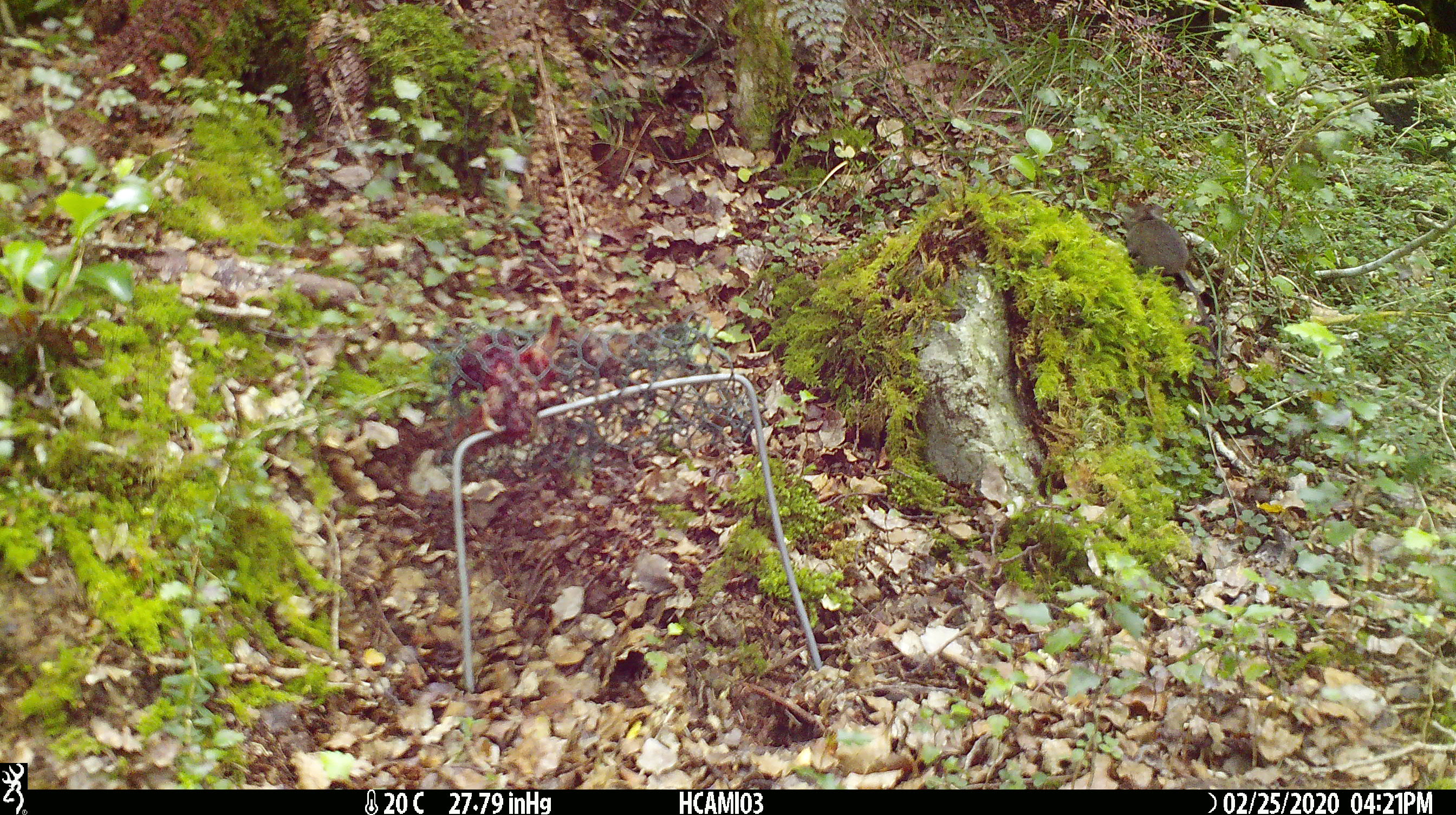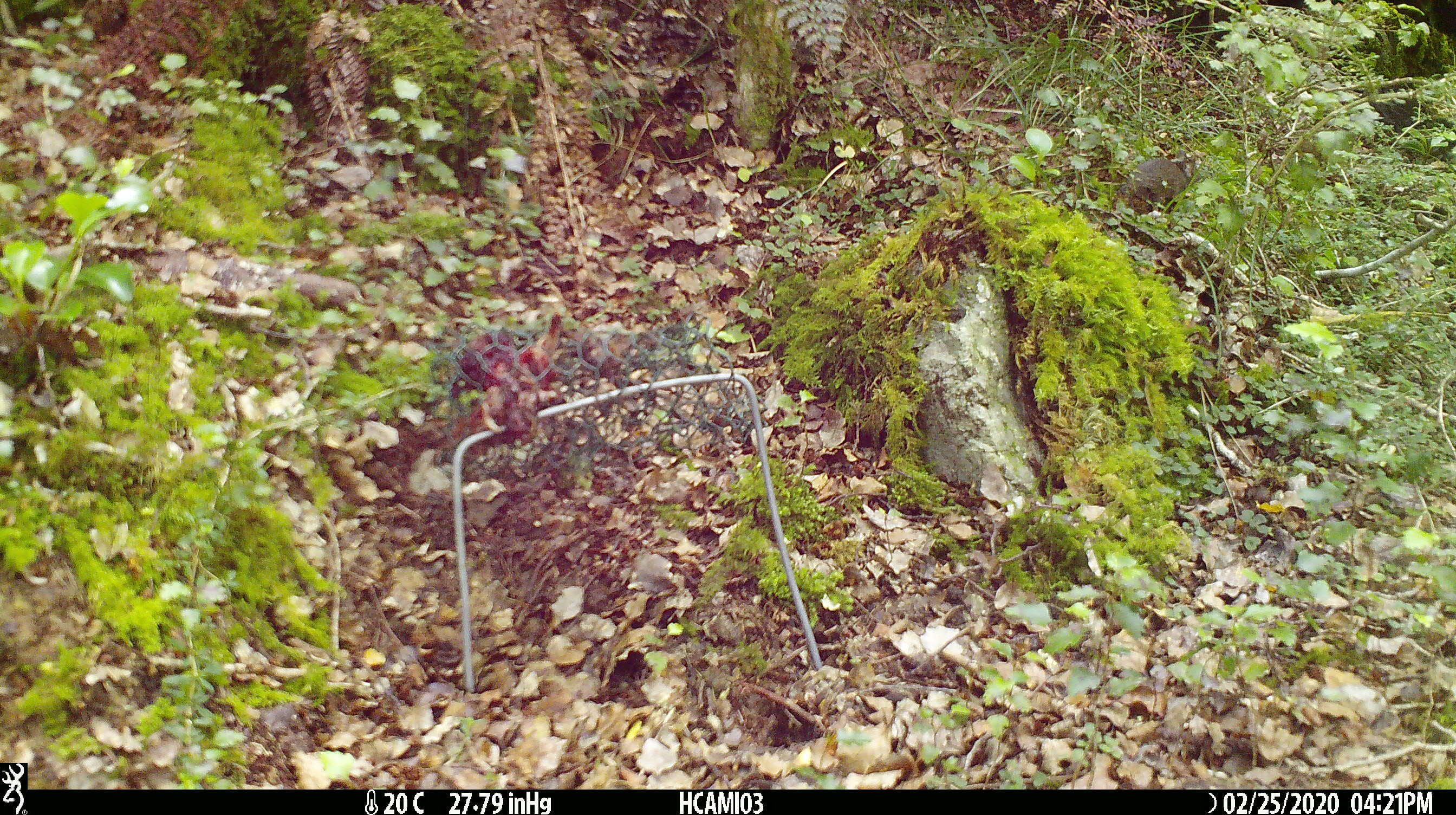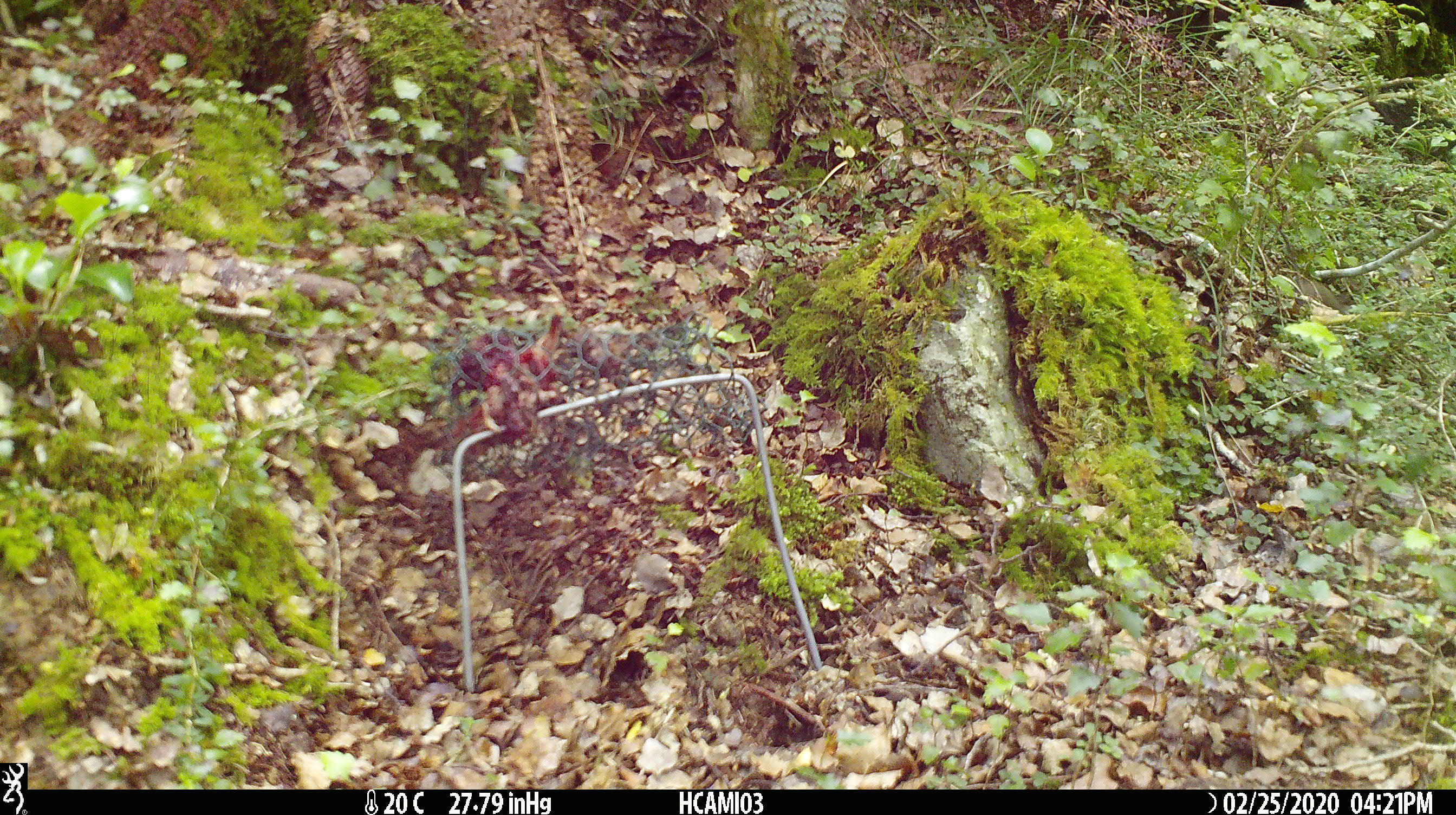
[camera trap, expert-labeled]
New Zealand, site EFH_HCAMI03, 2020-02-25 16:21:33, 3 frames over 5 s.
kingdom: Animalia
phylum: Chordata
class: Mammalia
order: Rodentia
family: Muridae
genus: Mus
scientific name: Mus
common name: mouse